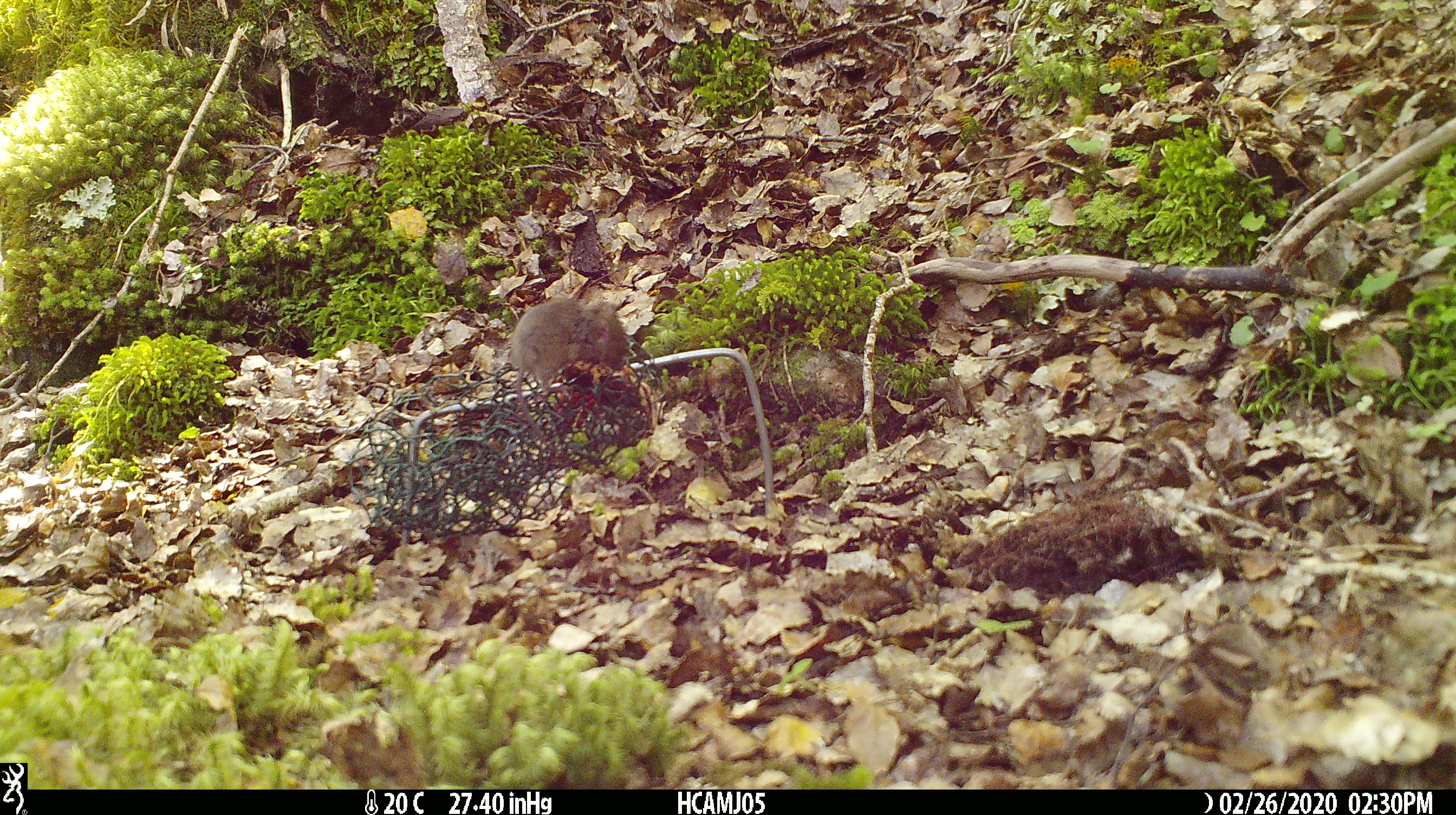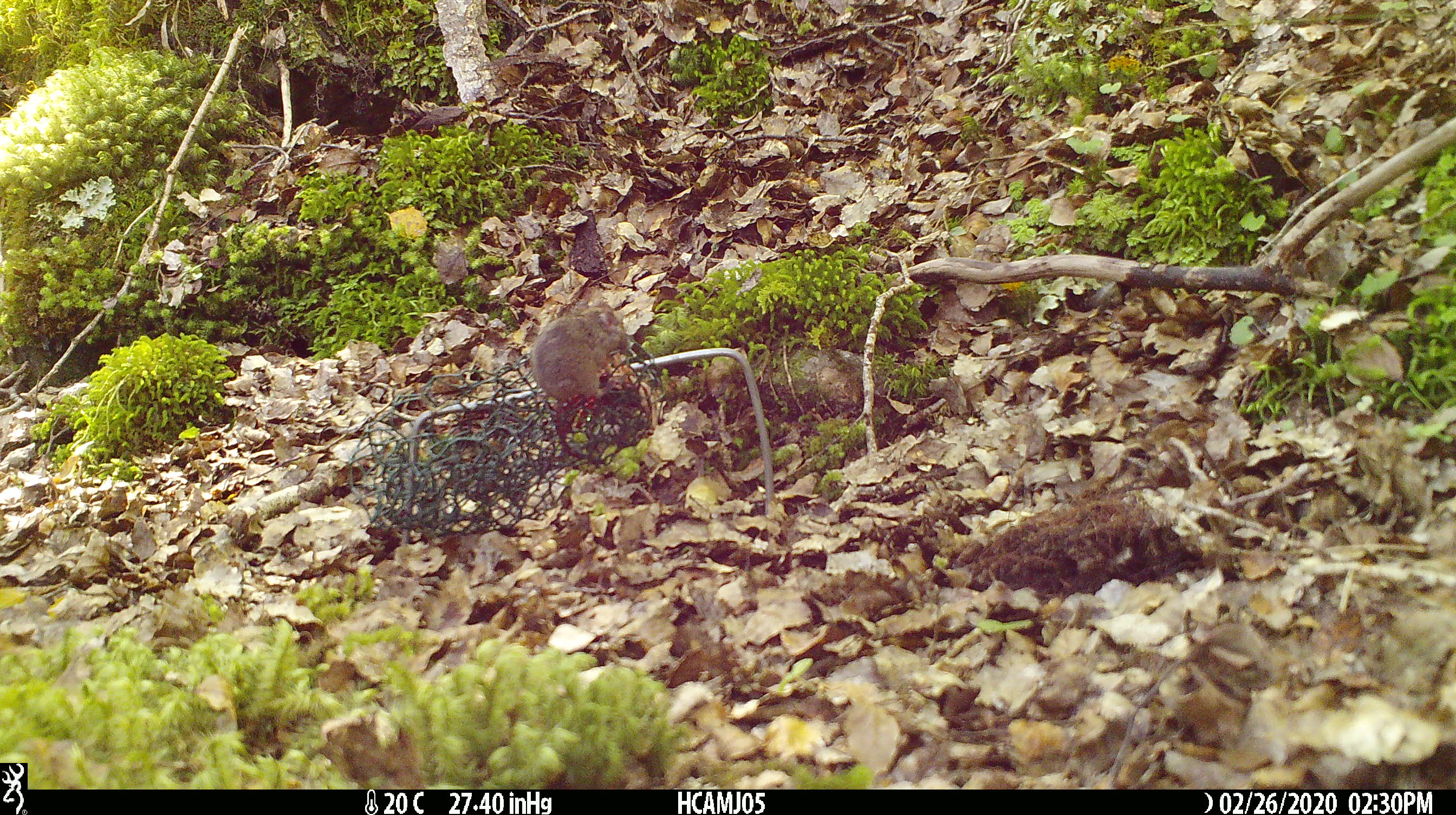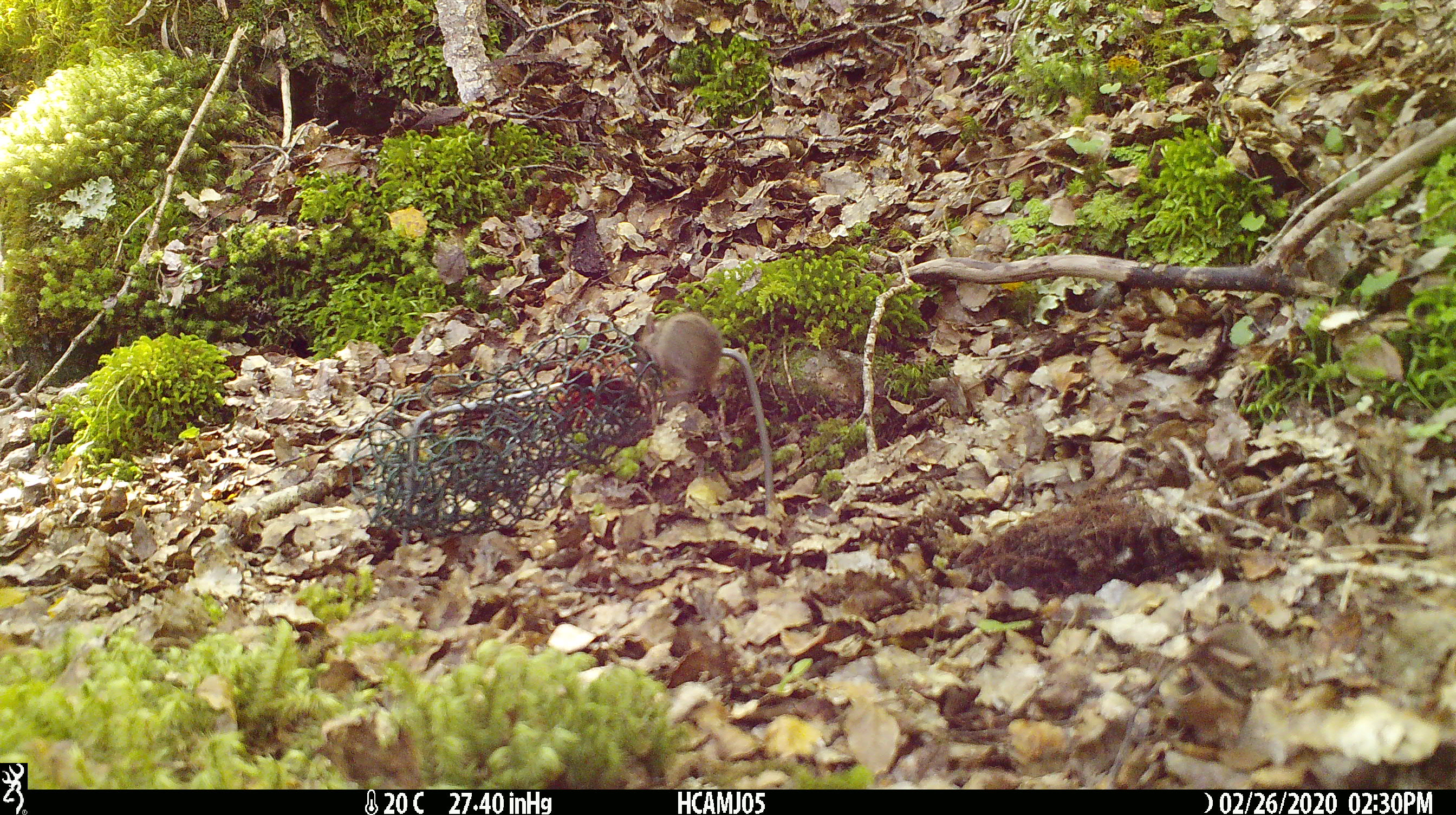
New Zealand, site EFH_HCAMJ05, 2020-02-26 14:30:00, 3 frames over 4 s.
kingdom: Animalia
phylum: Chordata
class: Mammalia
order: Rodentia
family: Muridae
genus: Mus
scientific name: Mus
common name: mouse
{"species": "mouse (Mus)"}